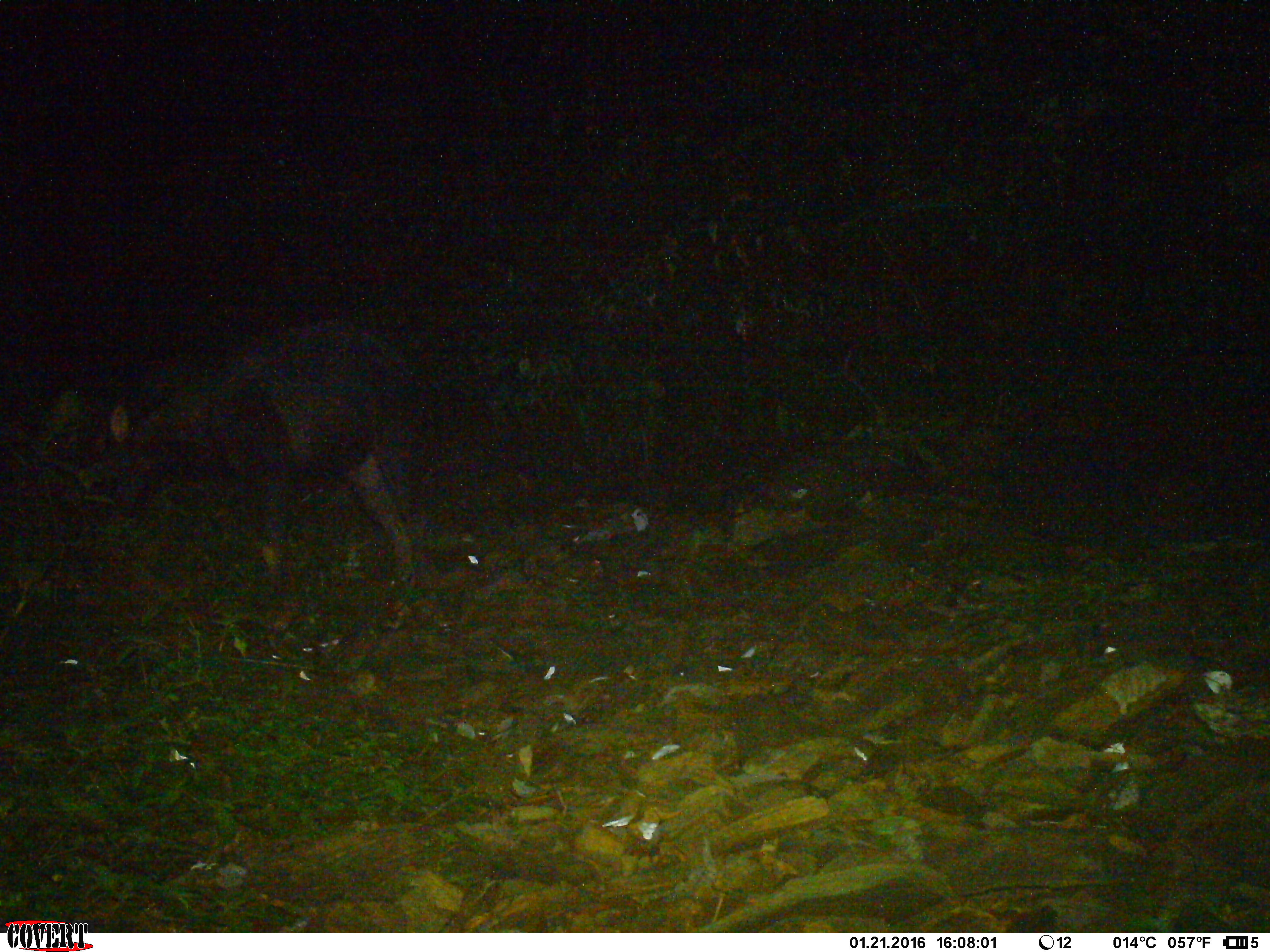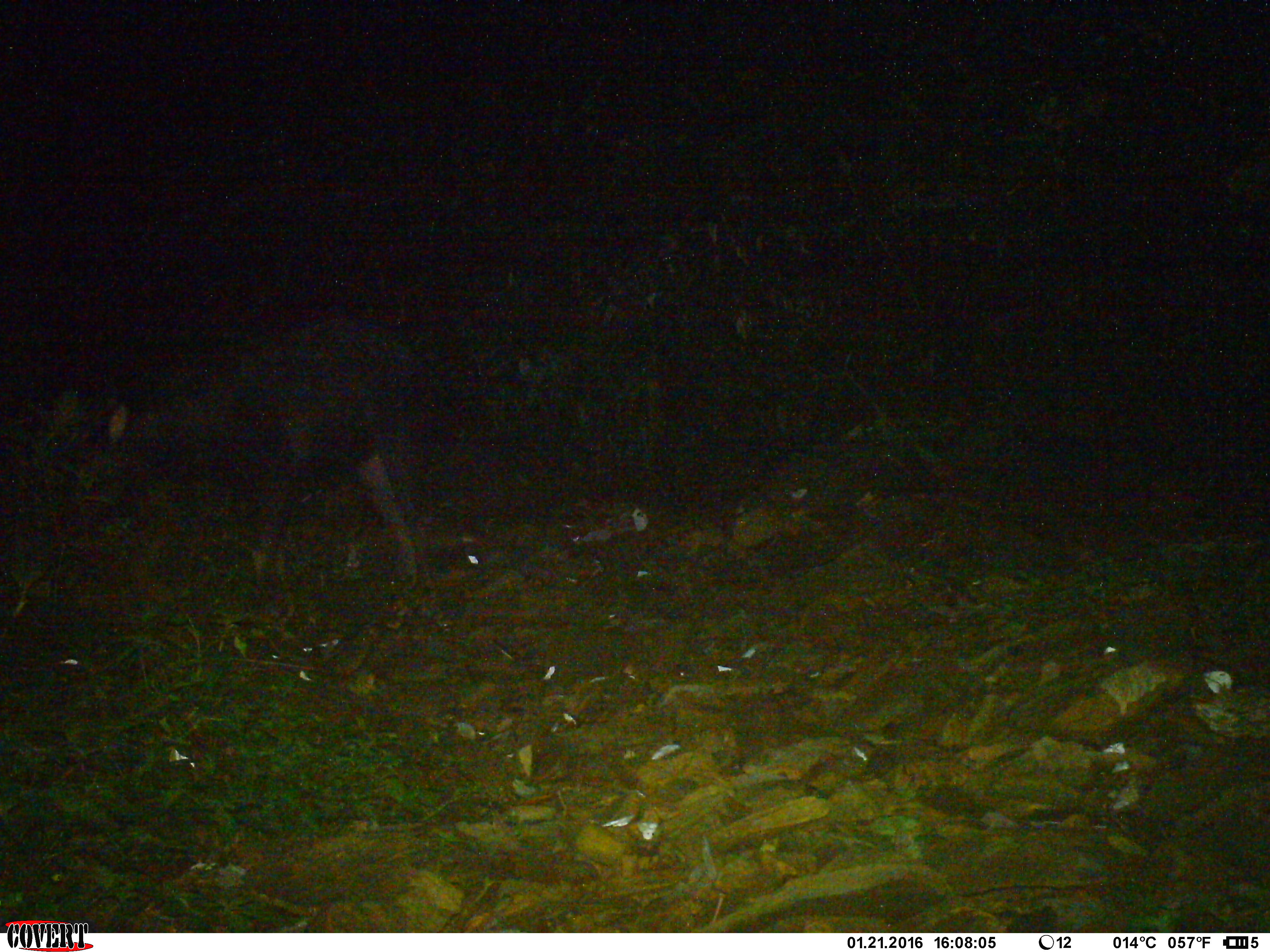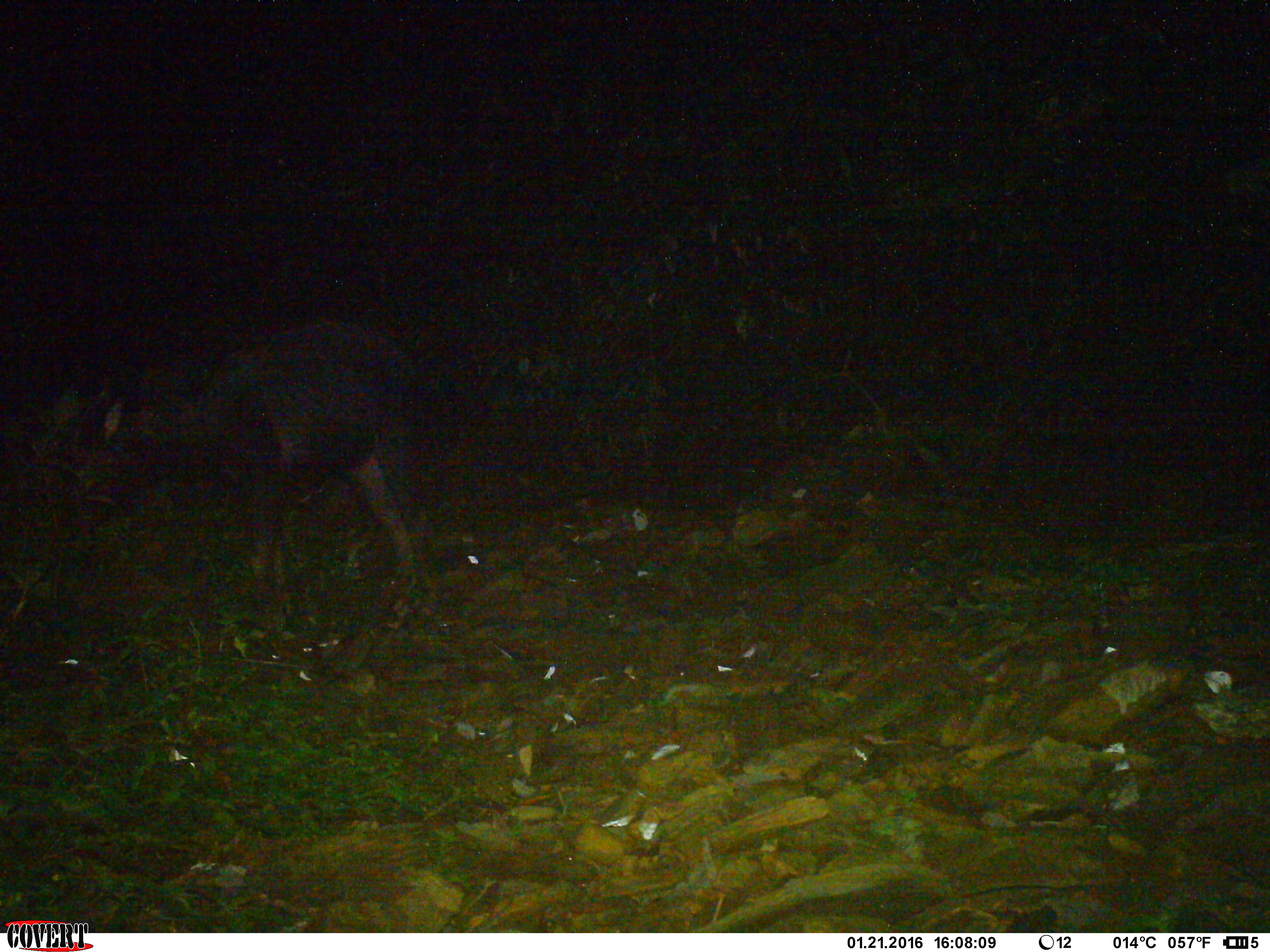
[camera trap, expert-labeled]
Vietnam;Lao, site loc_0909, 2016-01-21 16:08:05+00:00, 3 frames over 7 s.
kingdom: Animalia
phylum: Chordata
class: Mammalia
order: Artiodactyla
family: Bovidae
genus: Capricornis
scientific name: Capricornis sumatraensis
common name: chinese serow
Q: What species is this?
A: Chinese serow (Capricornis sumatraensis).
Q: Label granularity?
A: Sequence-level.